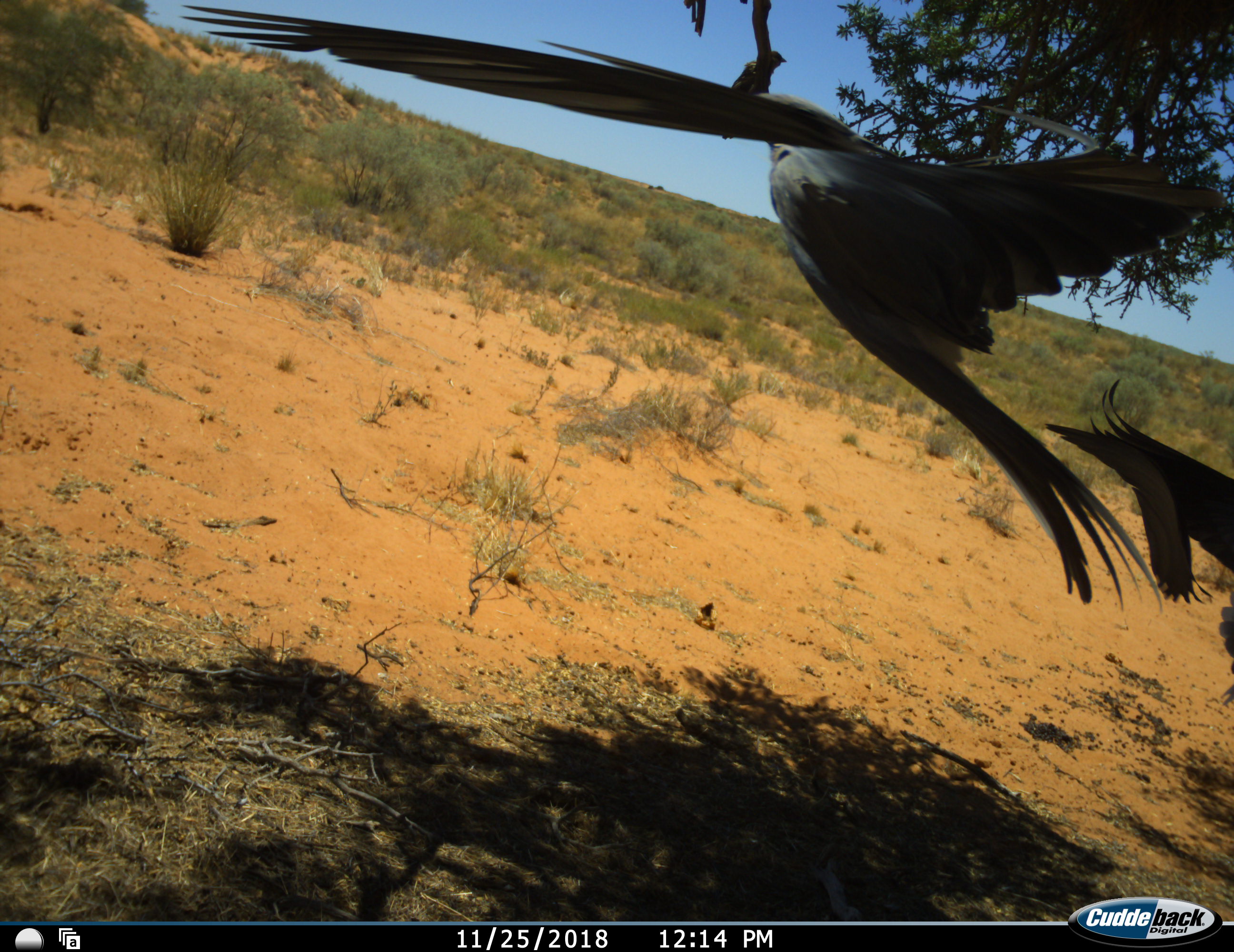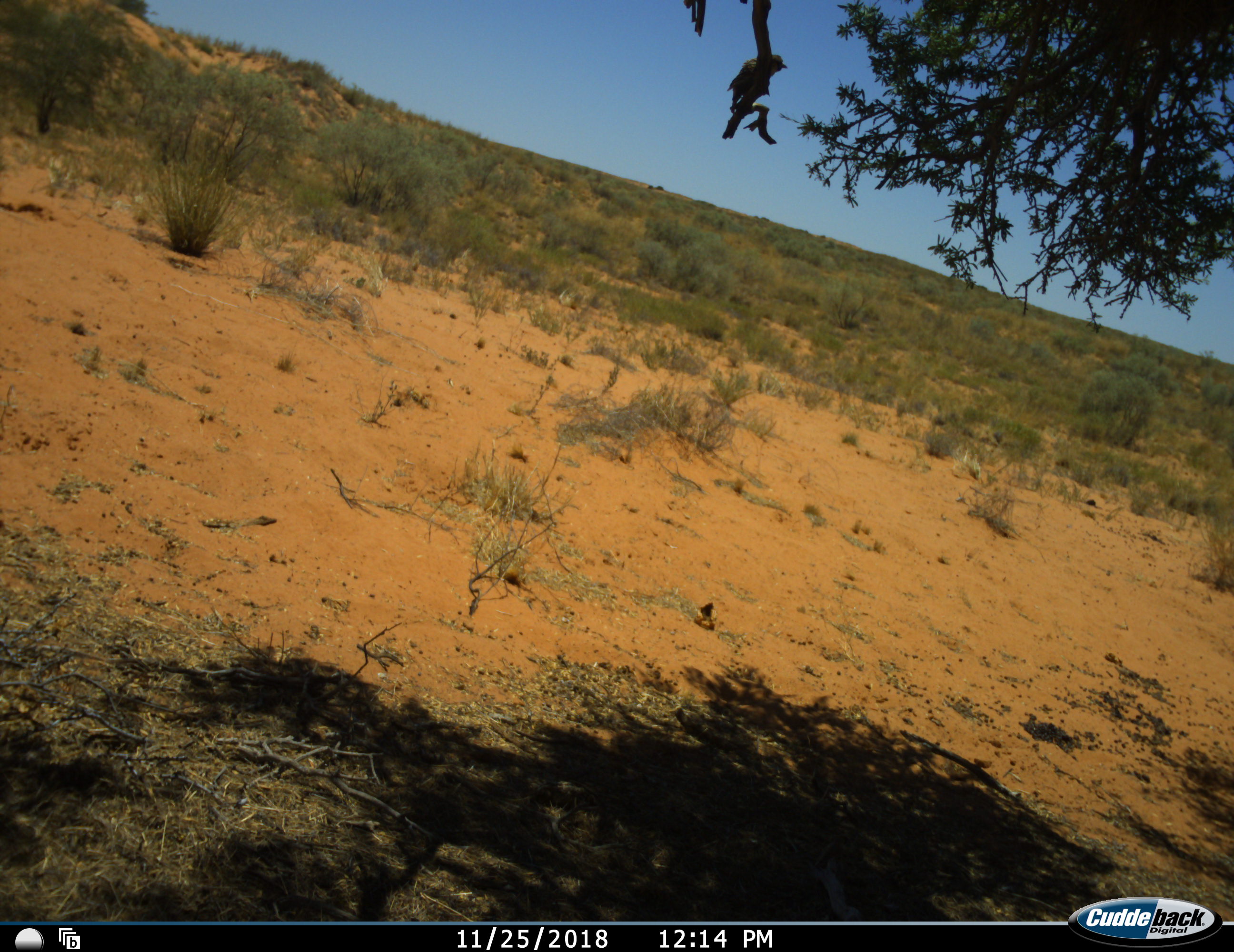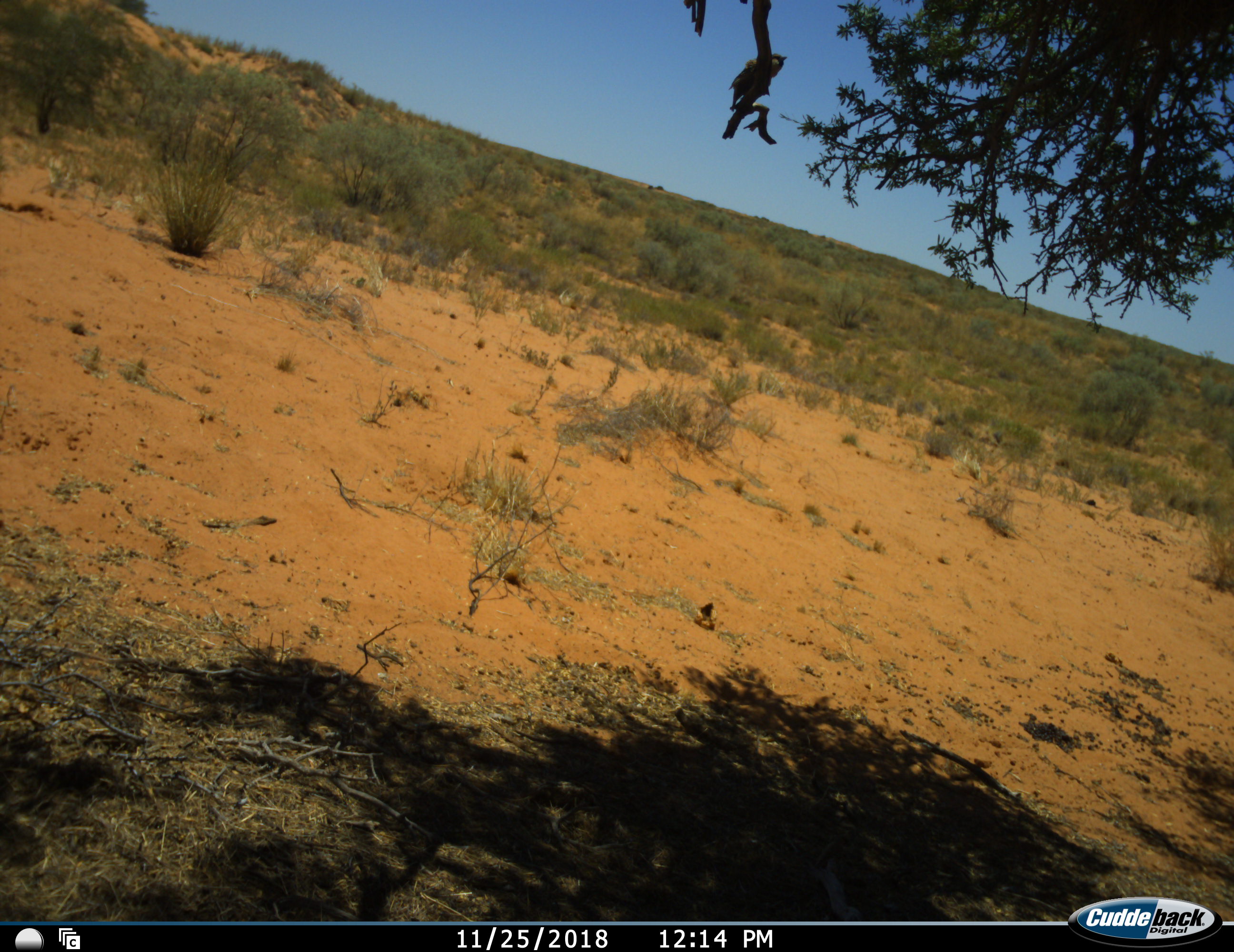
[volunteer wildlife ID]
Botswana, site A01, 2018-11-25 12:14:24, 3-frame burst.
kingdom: Animalia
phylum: Chordata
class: Aves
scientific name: Aves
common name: bird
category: birdother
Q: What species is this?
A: Birdother (bird) (Aves).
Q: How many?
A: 3.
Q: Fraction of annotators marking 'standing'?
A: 33%.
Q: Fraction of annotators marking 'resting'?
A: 17%.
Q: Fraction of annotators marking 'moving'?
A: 92%.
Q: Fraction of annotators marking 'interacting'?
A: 0%.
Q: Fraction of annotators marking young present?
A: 0%.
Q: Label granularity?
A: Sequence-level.